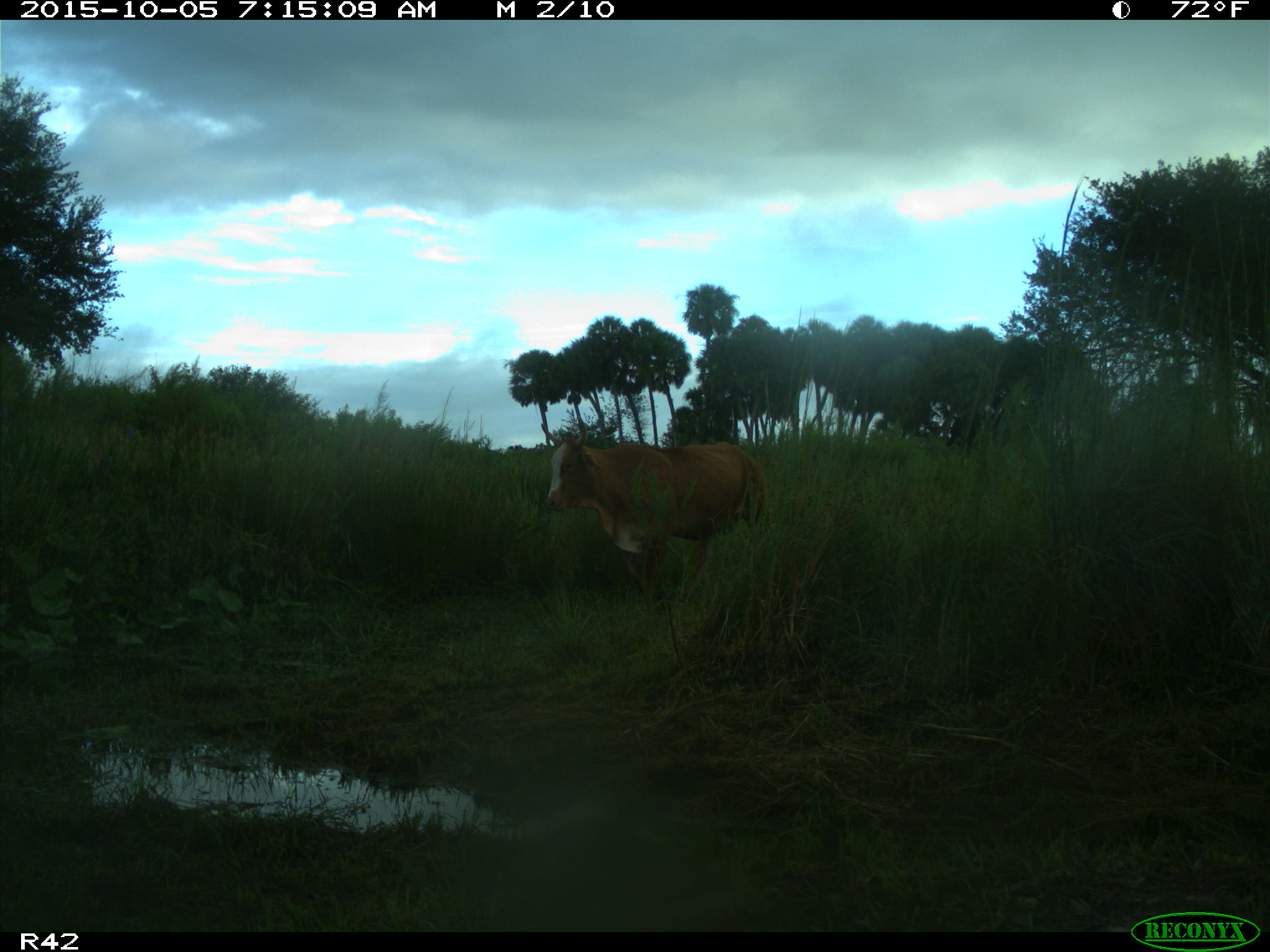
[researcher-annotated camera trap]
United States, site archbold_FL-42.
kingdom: Animalia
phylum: Chordata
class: Mammalia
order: Artiodactyla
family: Bovidae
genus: Bos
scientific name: Bos taurus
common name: domestic cow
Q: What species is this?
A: Bos taurus (domestic cow).